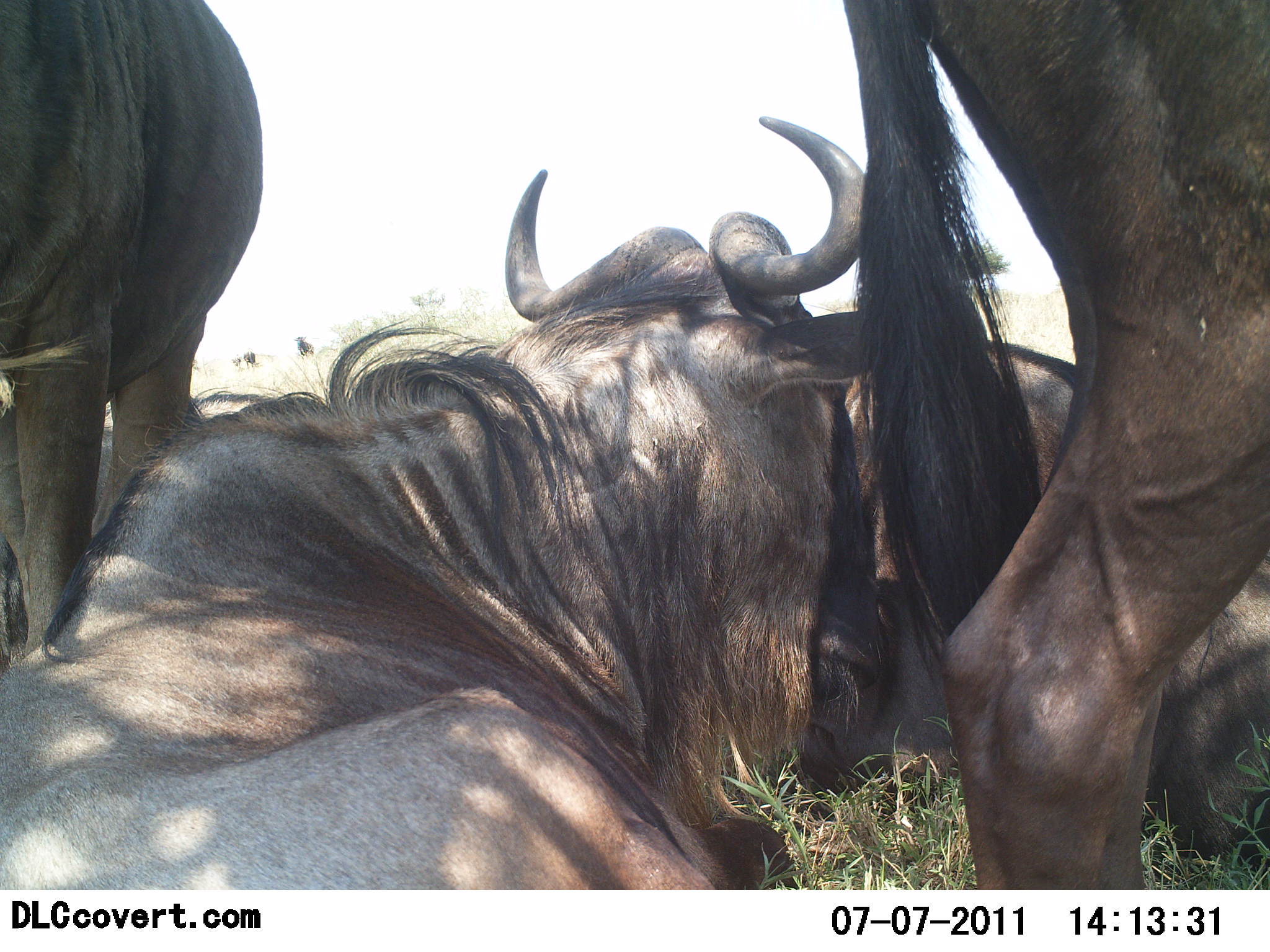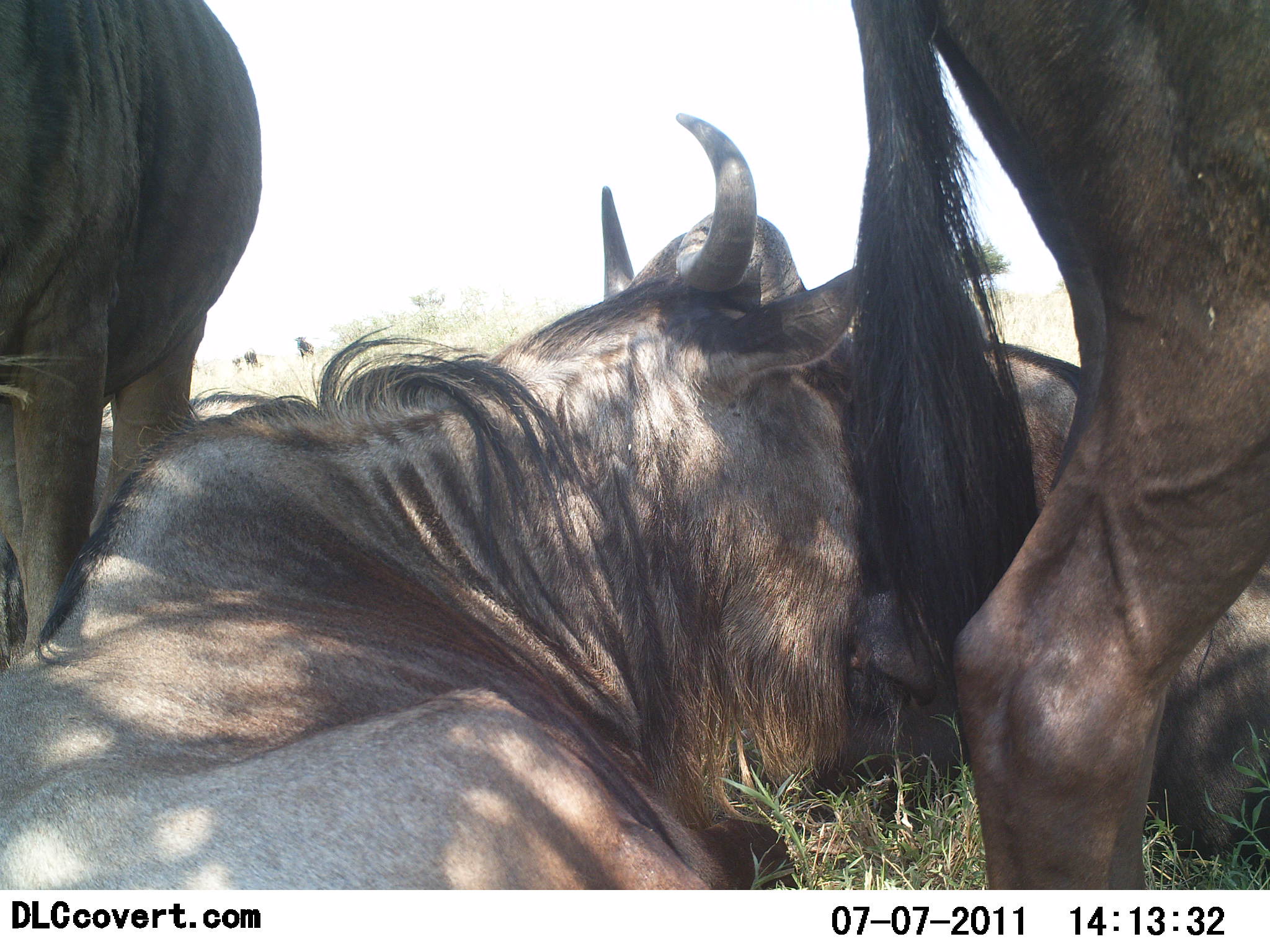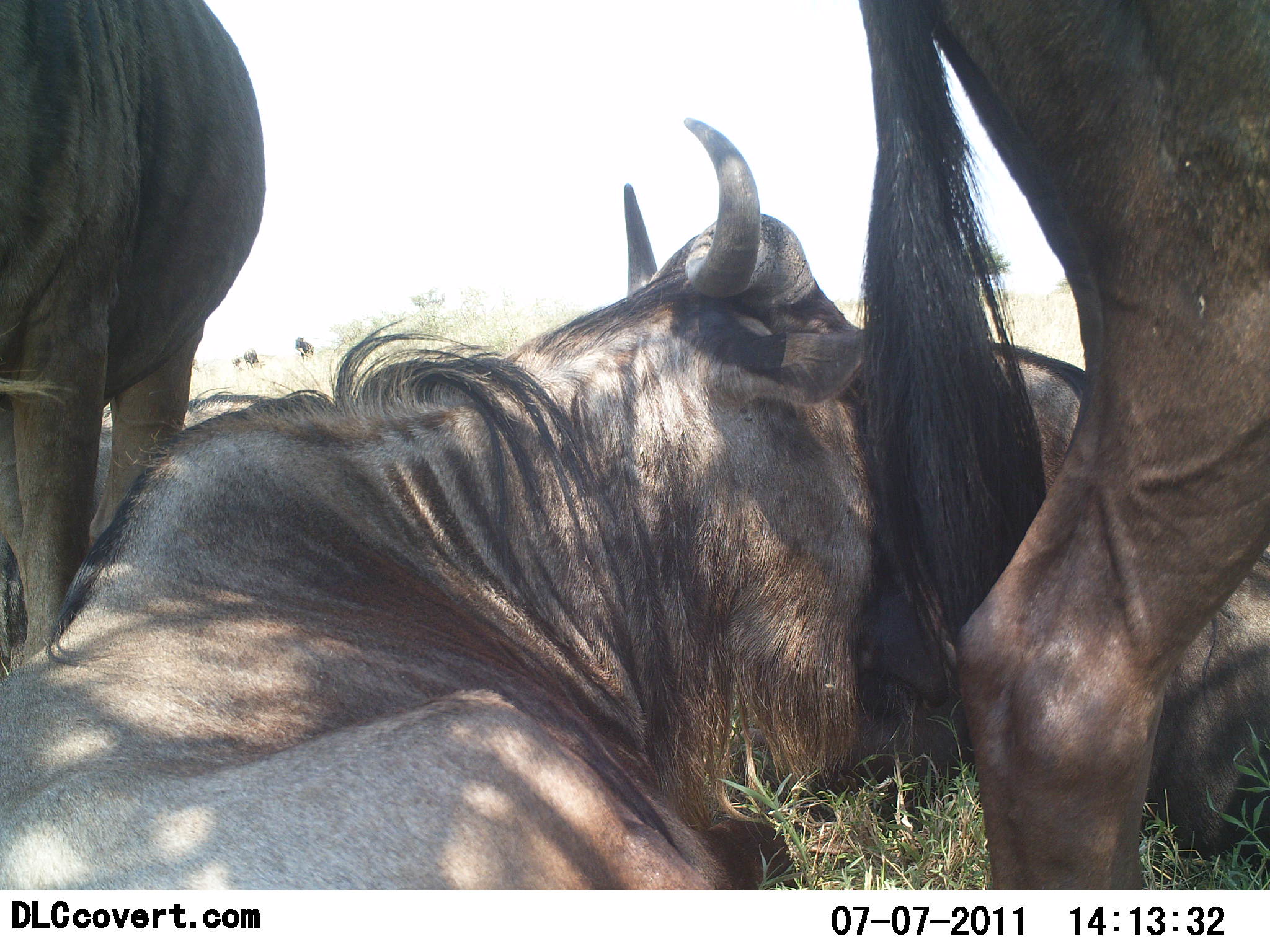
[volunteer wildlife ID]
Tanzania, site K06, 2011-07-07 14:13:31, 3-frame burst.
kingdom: Animalia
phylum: Chordata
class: Mammalia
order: Artiodactyla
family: Bovidae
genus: Connochaetes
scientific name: Connochaetes taurinus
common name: blue wildebeest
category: wildebeest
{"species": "wildebeest (blue wildebeest) (Connochaetes taurinus)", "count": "4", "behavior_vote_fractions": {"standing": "71%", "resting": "100%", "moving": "7%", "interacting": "7%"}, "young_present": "0%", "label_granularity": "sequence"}